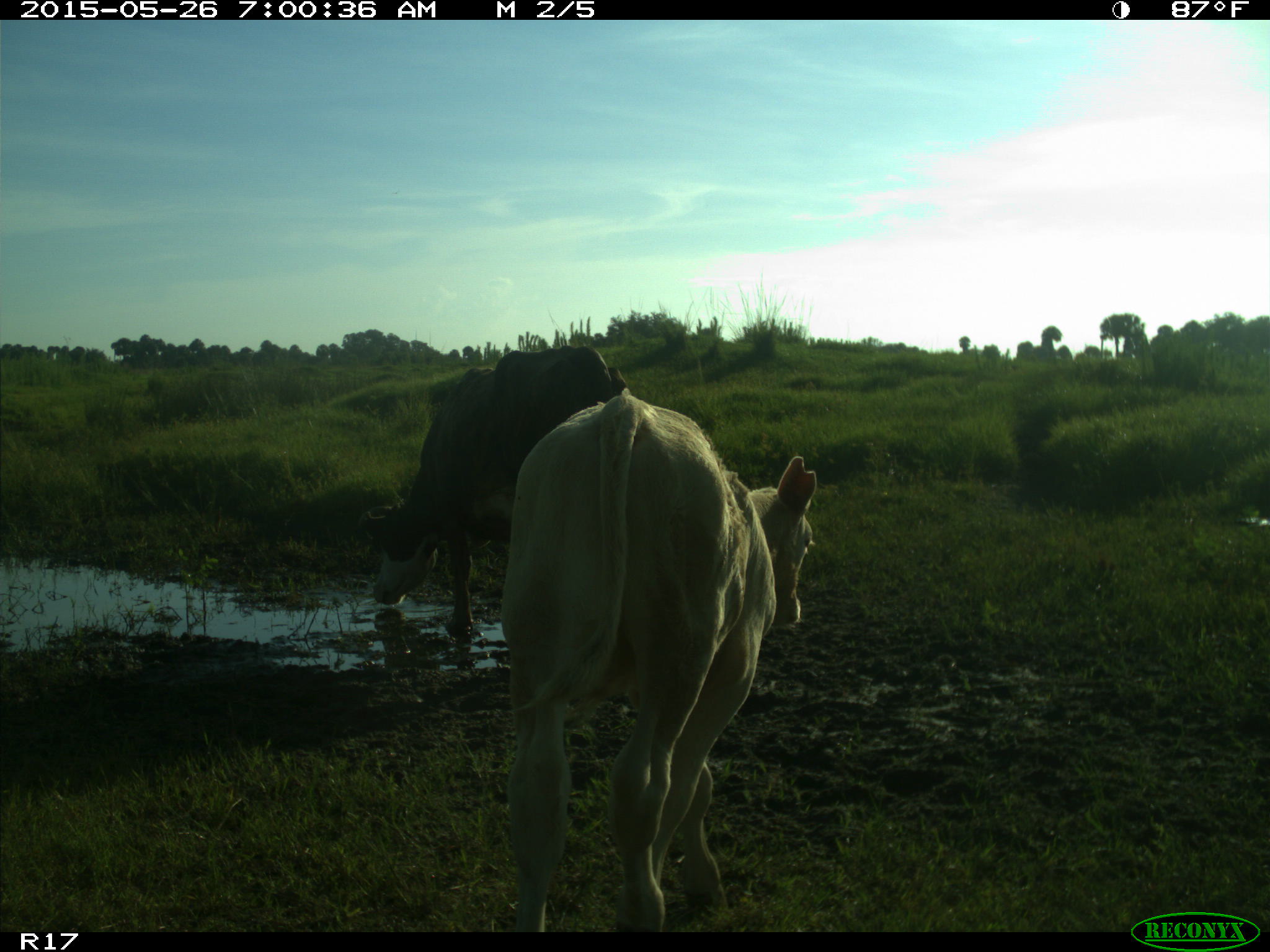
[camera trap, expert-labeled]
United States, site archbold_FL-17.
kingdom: Animalia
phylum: Chordata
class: Mammalia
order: Artiodactyla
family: Bovidae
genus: Bos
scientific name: Bos taurus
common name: domestic cow